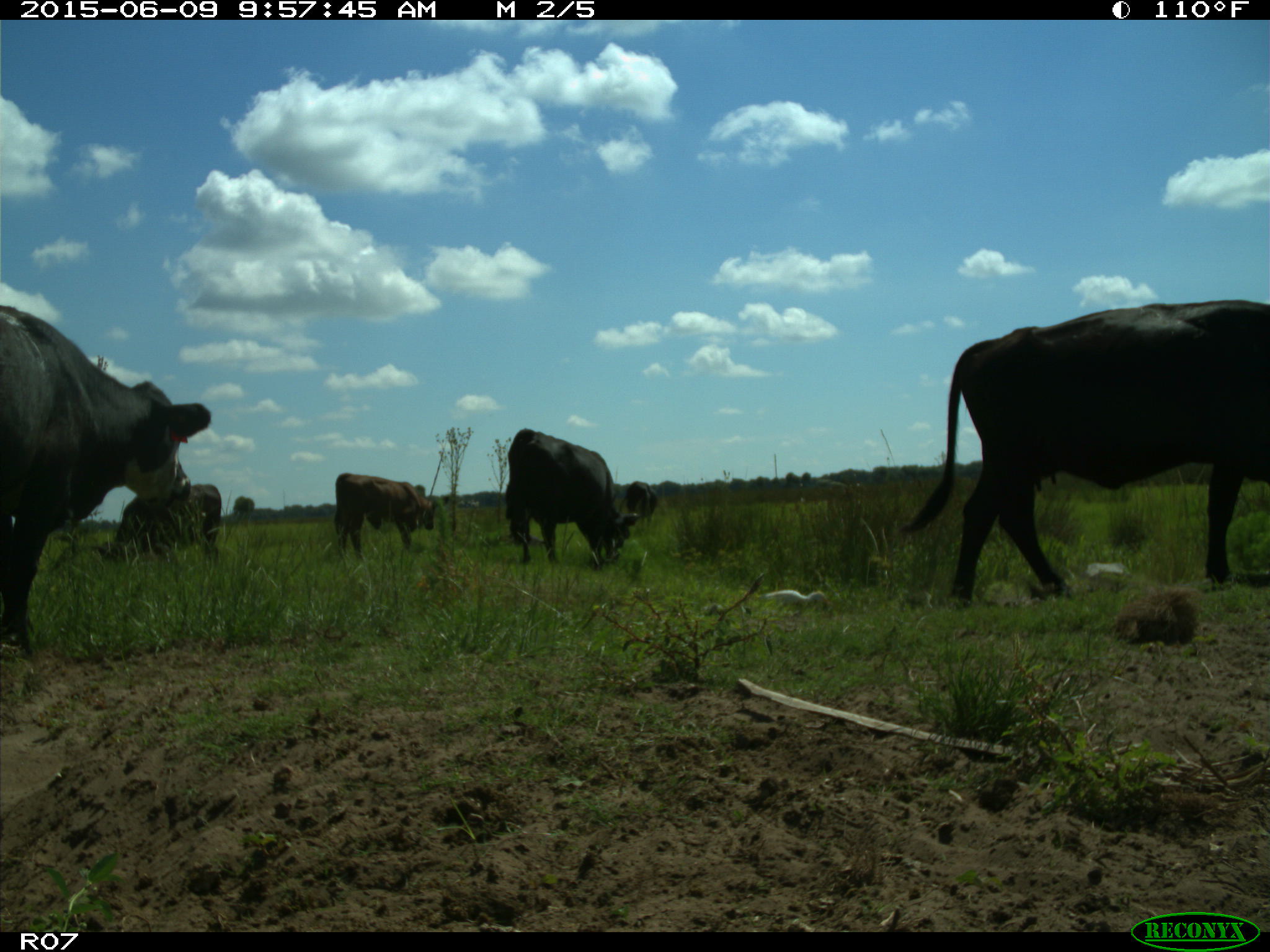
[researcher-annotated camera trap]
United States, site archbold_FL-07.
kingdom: Animalia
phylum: Chordata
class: Mammalia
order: Artiodactyla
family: Bovidae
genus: Bos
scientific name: Bos taurus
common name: domestic cow